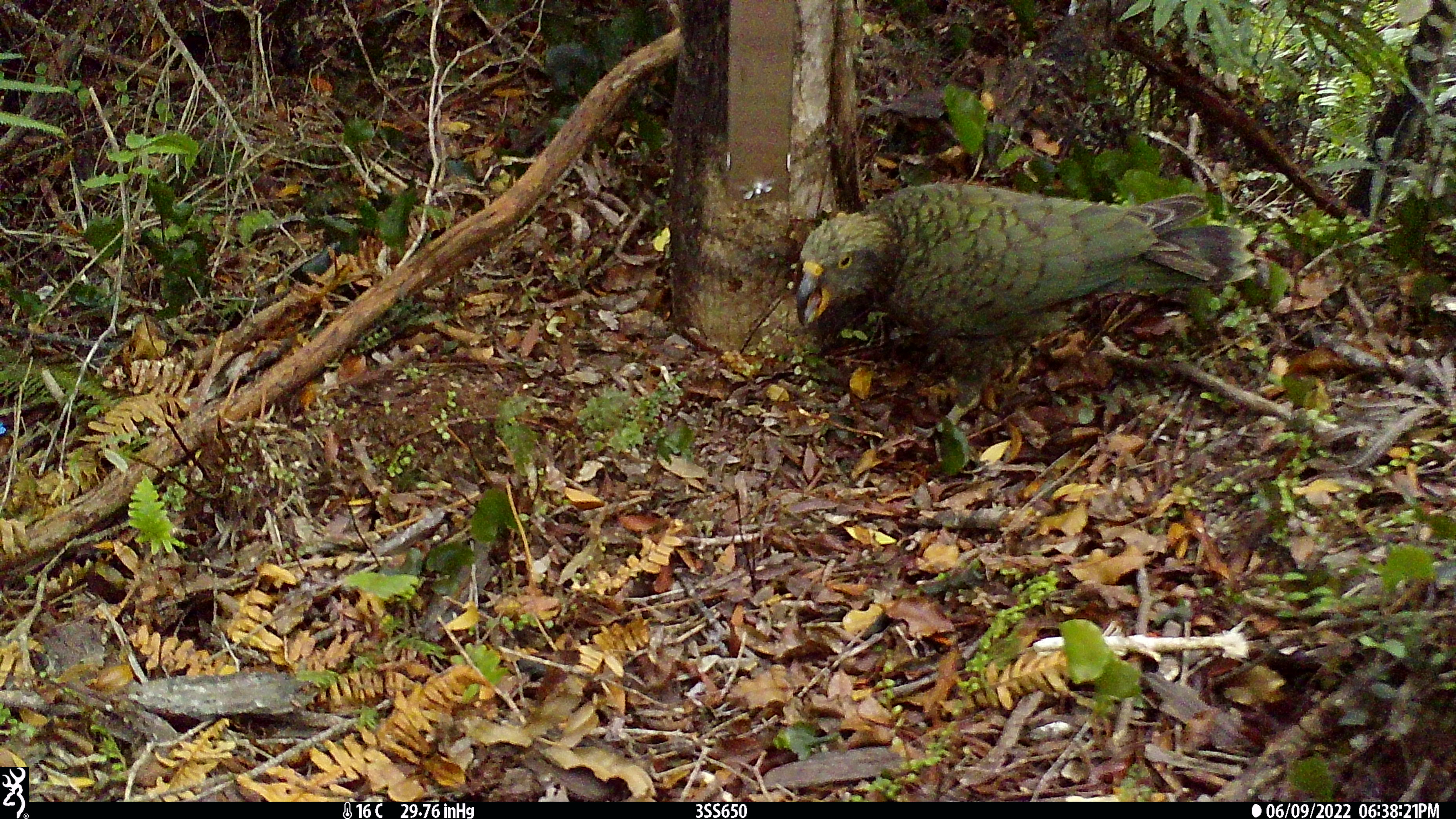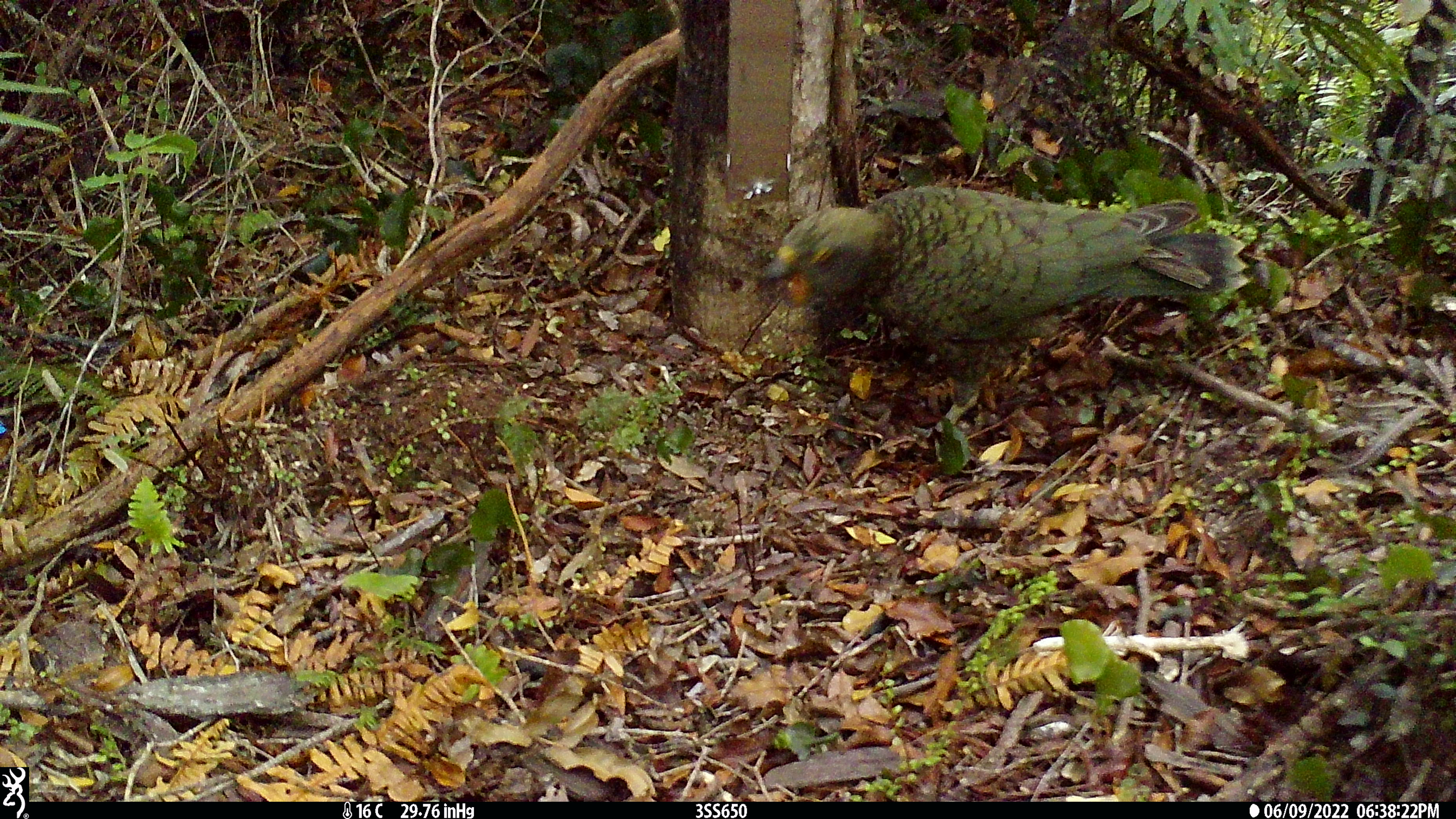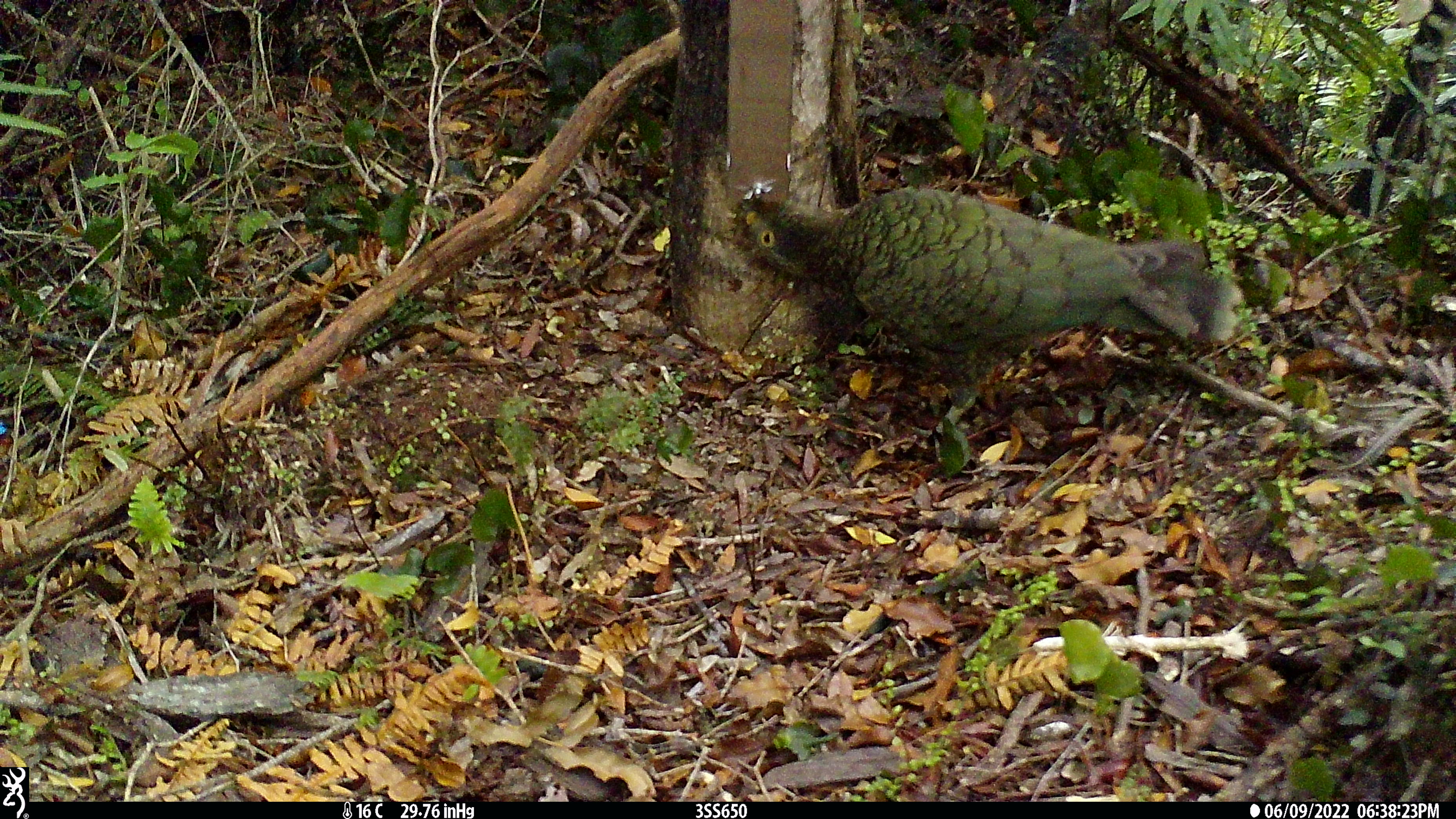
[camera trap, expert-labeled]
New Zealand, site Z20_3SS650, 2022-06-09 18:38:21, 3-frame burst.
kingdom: Animalia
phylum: Chordata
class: Aves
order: Psittaciformes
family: Strigopidae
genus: Nestor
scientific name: Nestor notabilis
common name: kea